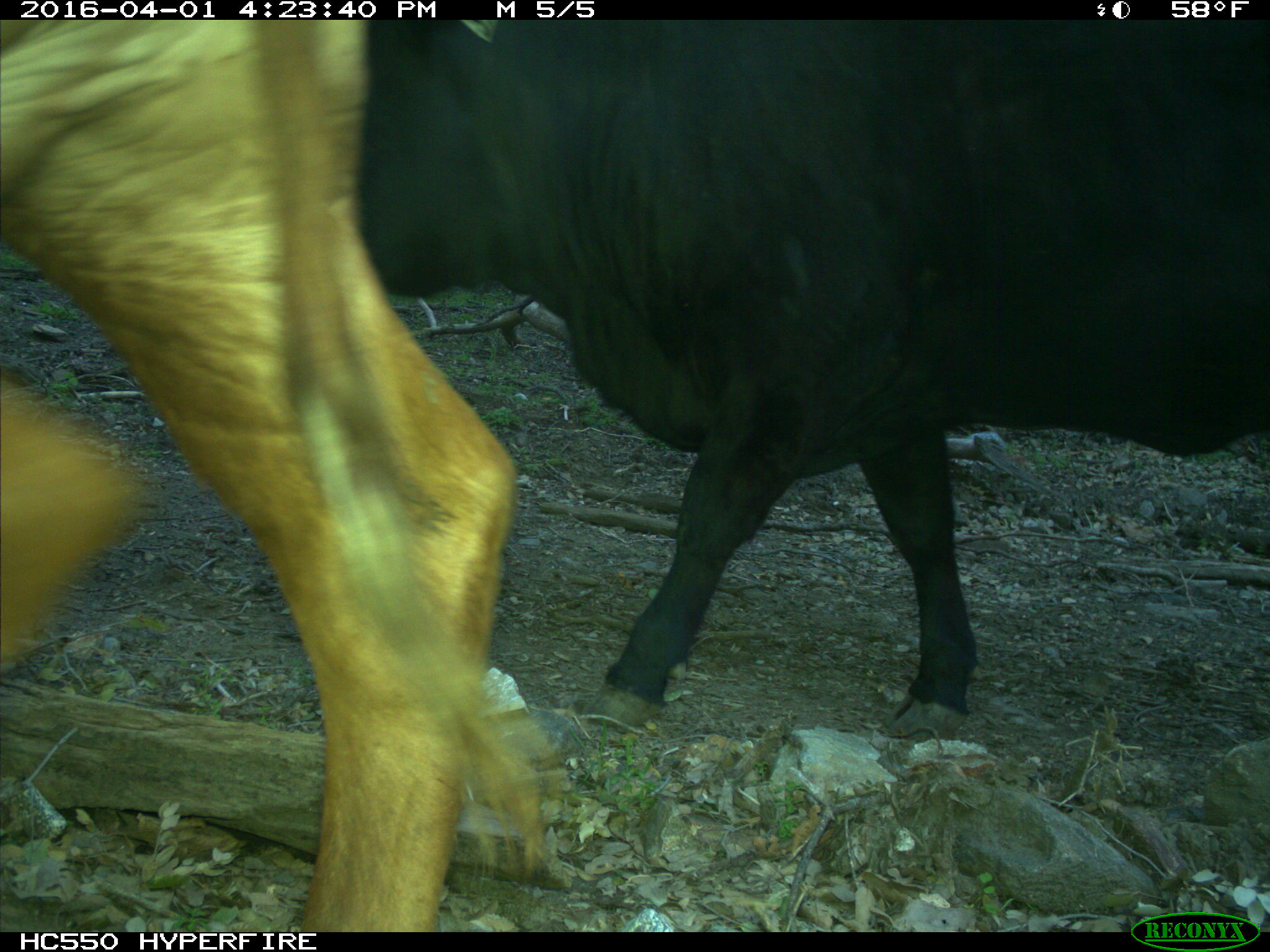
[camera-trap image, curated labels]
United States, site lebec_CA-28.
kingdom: Animalia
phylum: Chordata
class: Mammalia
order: Artiodactyla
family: Bovidae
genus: Bos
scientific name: Bos taurus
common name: domestic cow